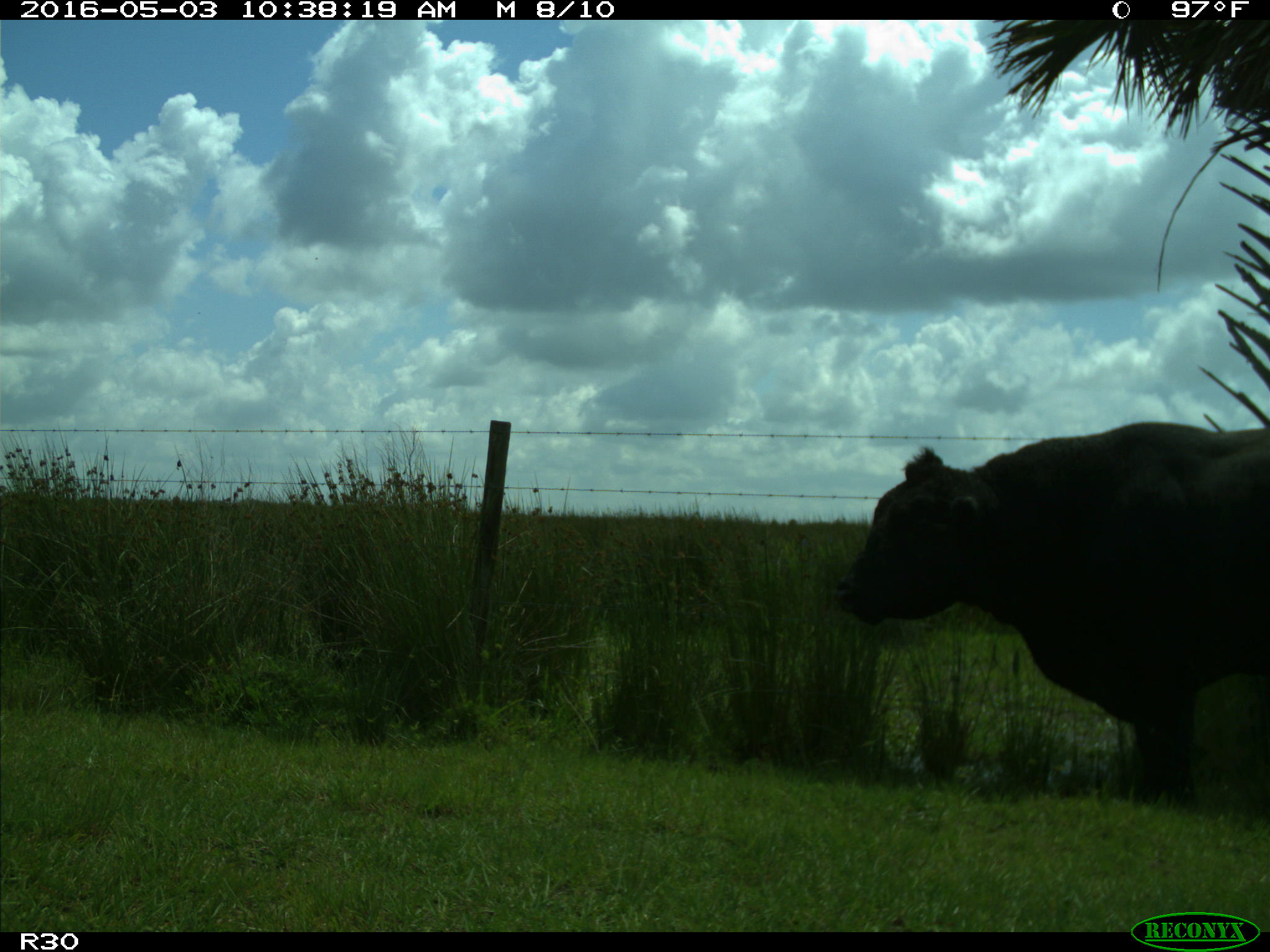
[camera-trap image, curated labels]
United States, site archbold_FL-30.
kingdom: Animalia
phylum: Chordata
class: Mammalia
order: Artiodactyla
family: Bovidae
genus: Bos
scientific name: Bos taurus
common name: domestic cow